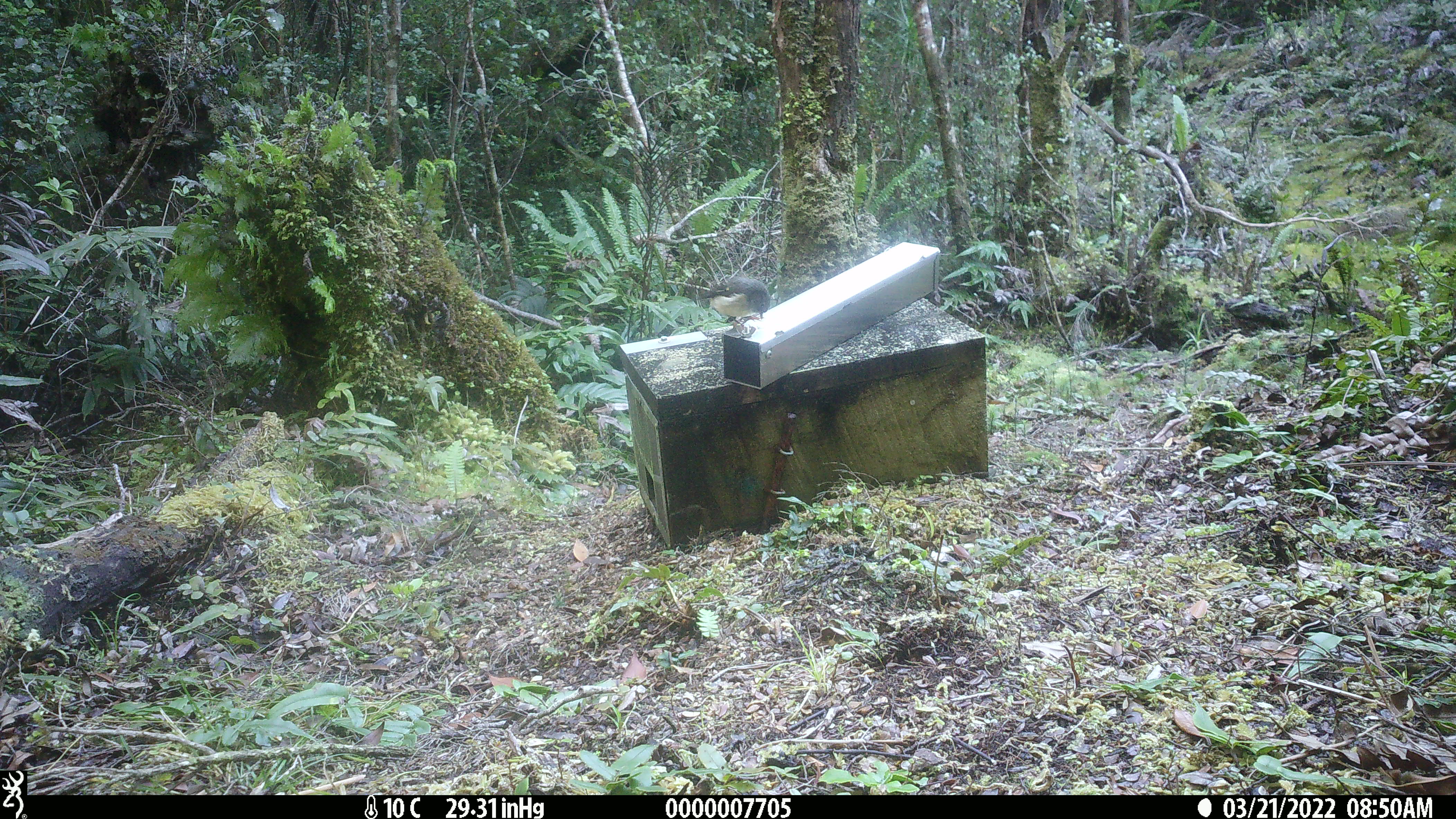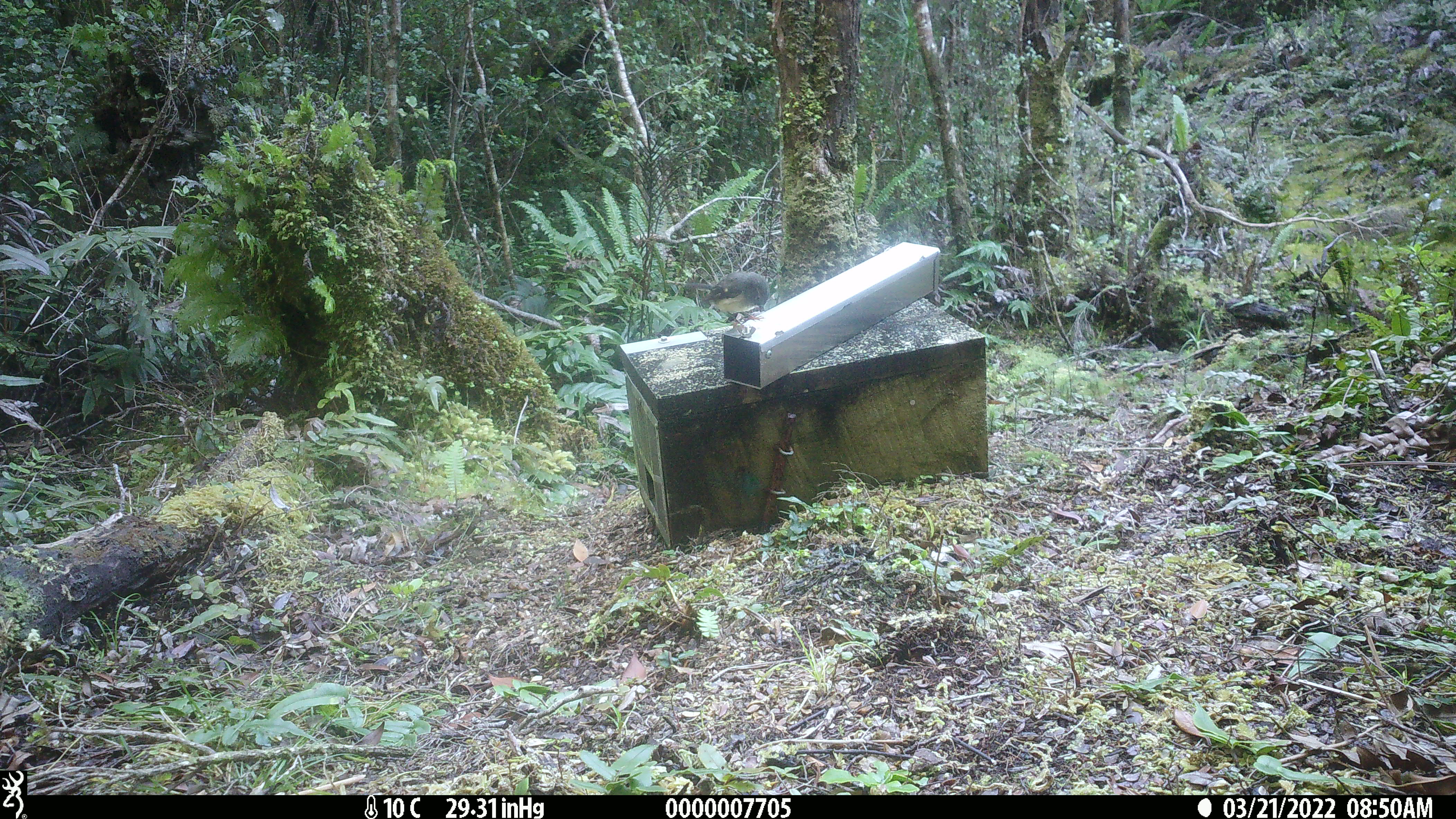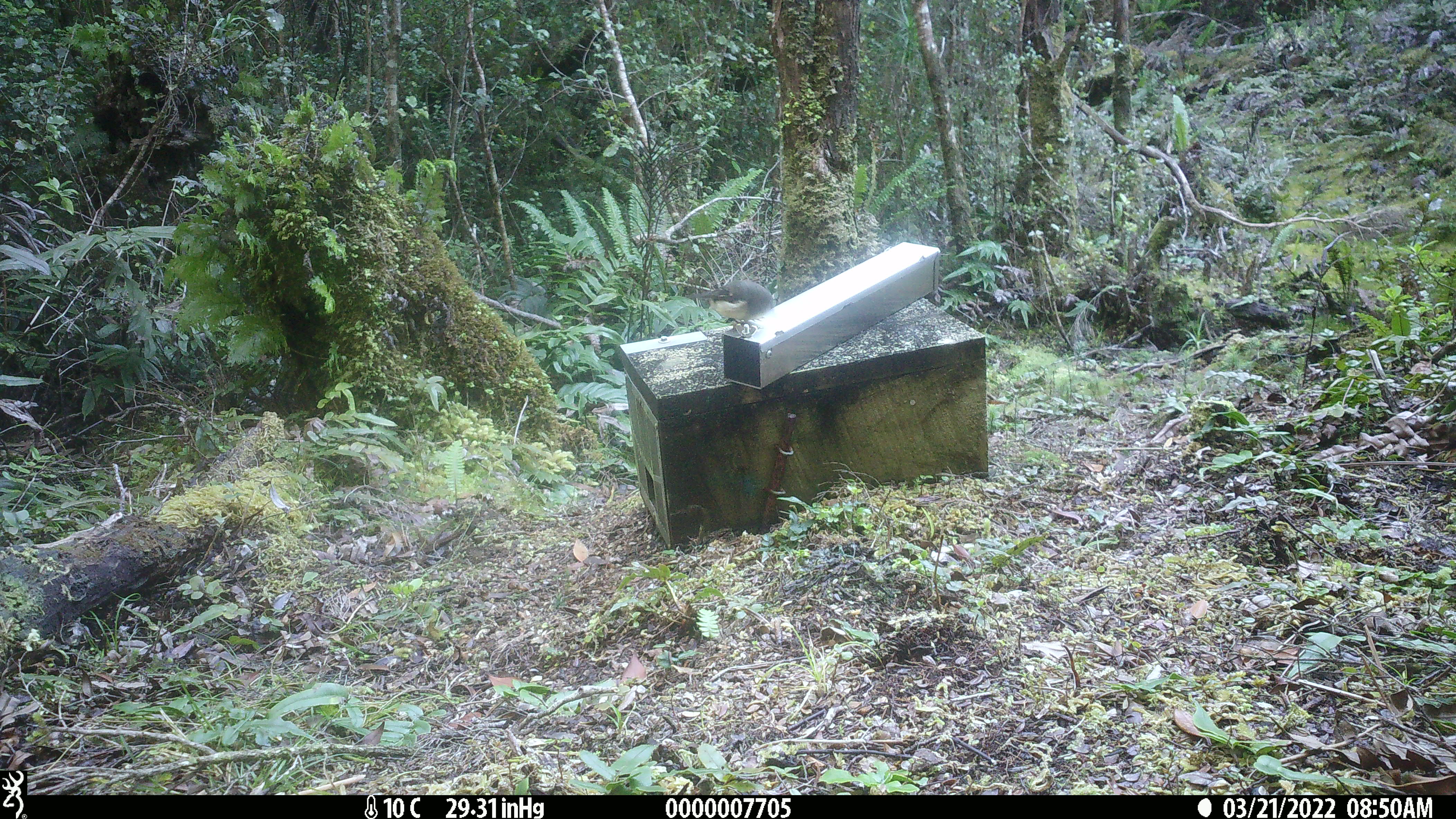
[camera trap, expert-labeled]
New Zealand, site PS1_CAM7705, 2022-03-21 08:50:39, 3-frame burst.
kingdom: Animalia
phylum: Chordata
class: Aves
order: Passeriformes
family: Petroicidae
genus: Petroica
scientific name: Petroica macrocephala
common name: tomtit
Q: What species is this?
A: Tomtit (Petroica macrocephala).